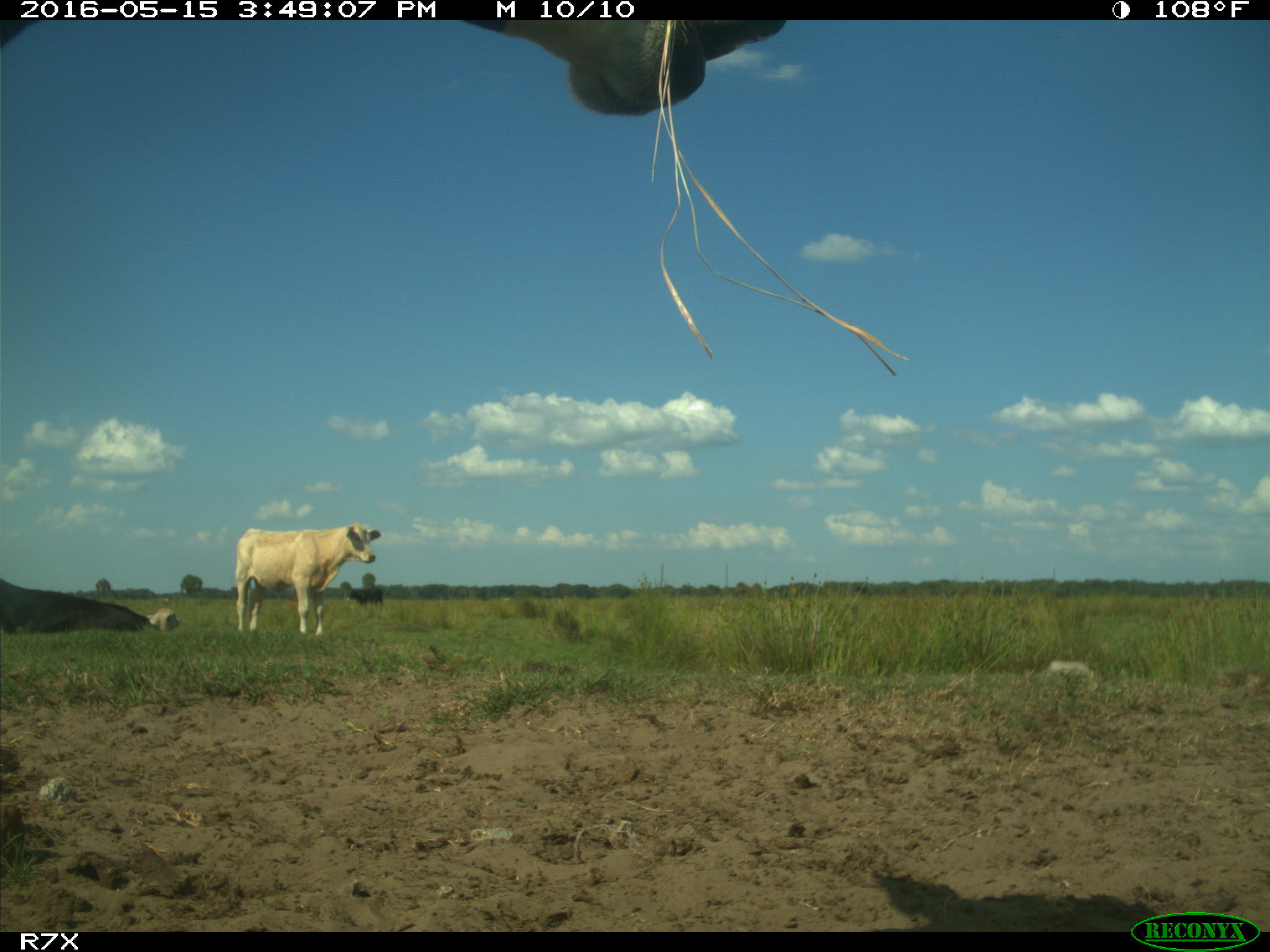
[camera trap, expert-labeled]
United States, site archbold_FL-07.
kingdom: Animalia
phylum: Chordata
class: Mammalia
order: Artiodactyla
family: Bovidae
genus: Bos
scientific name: Bos taurus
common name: domestic cow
Bos taurus (domestic cow).